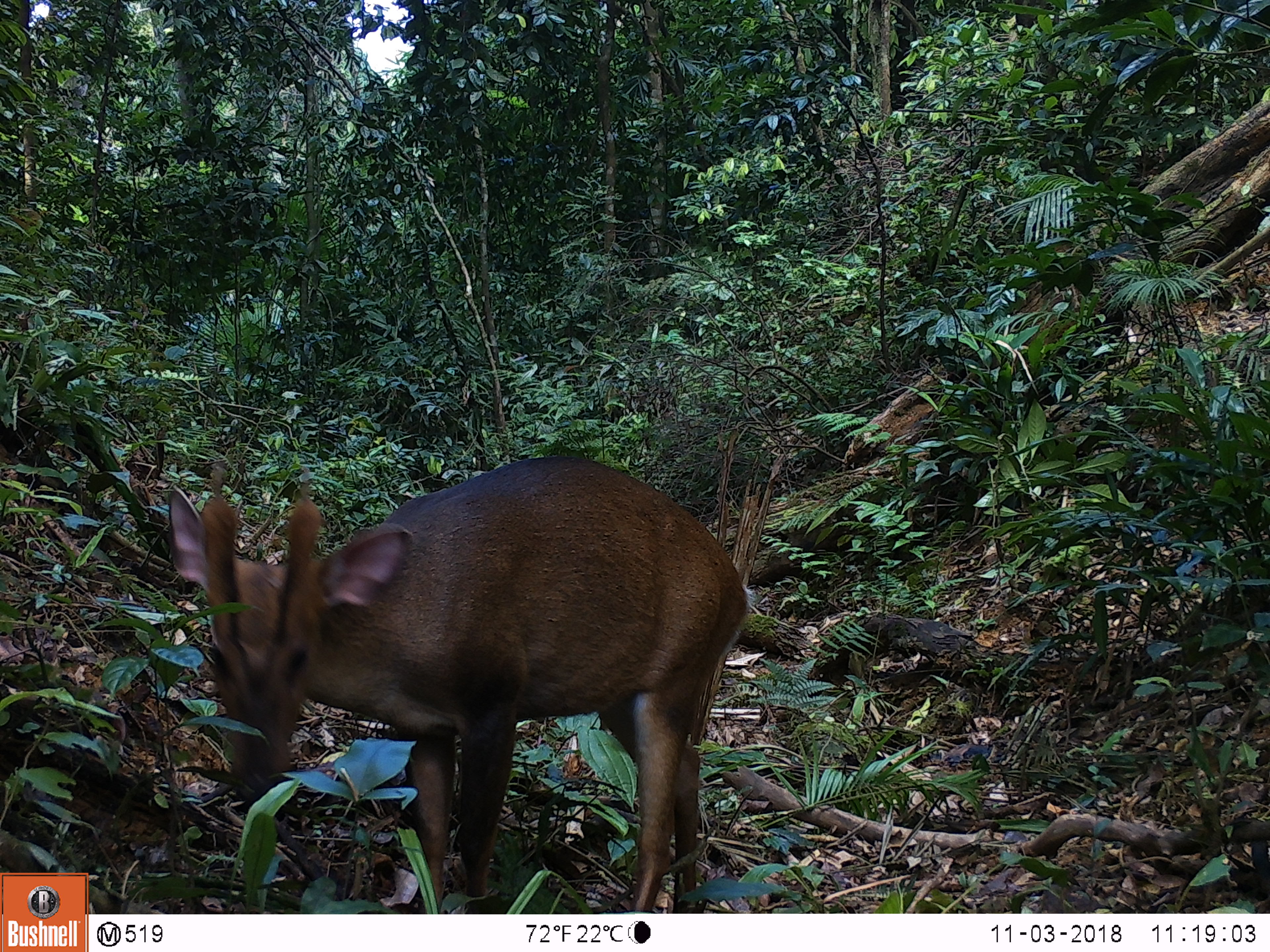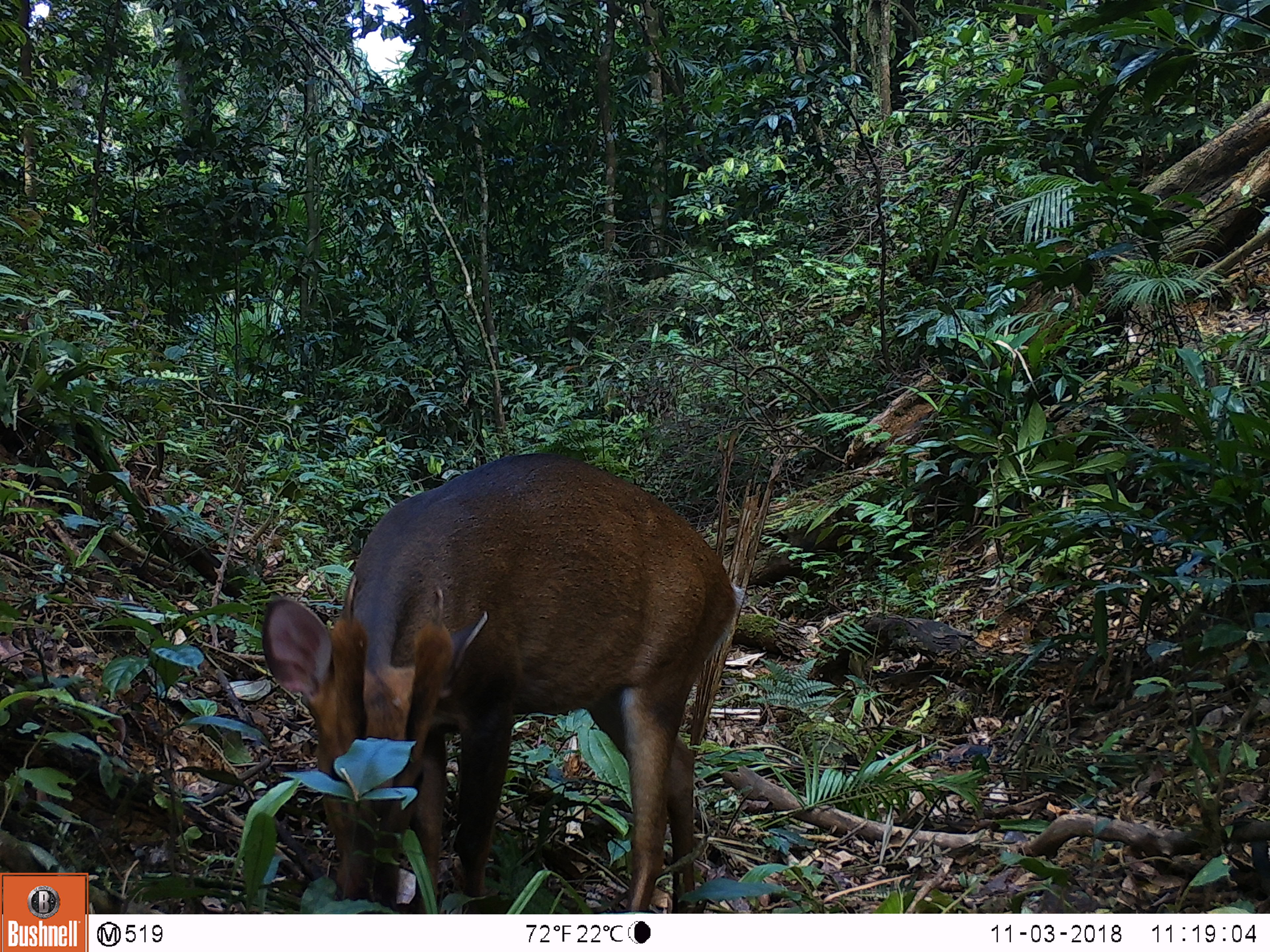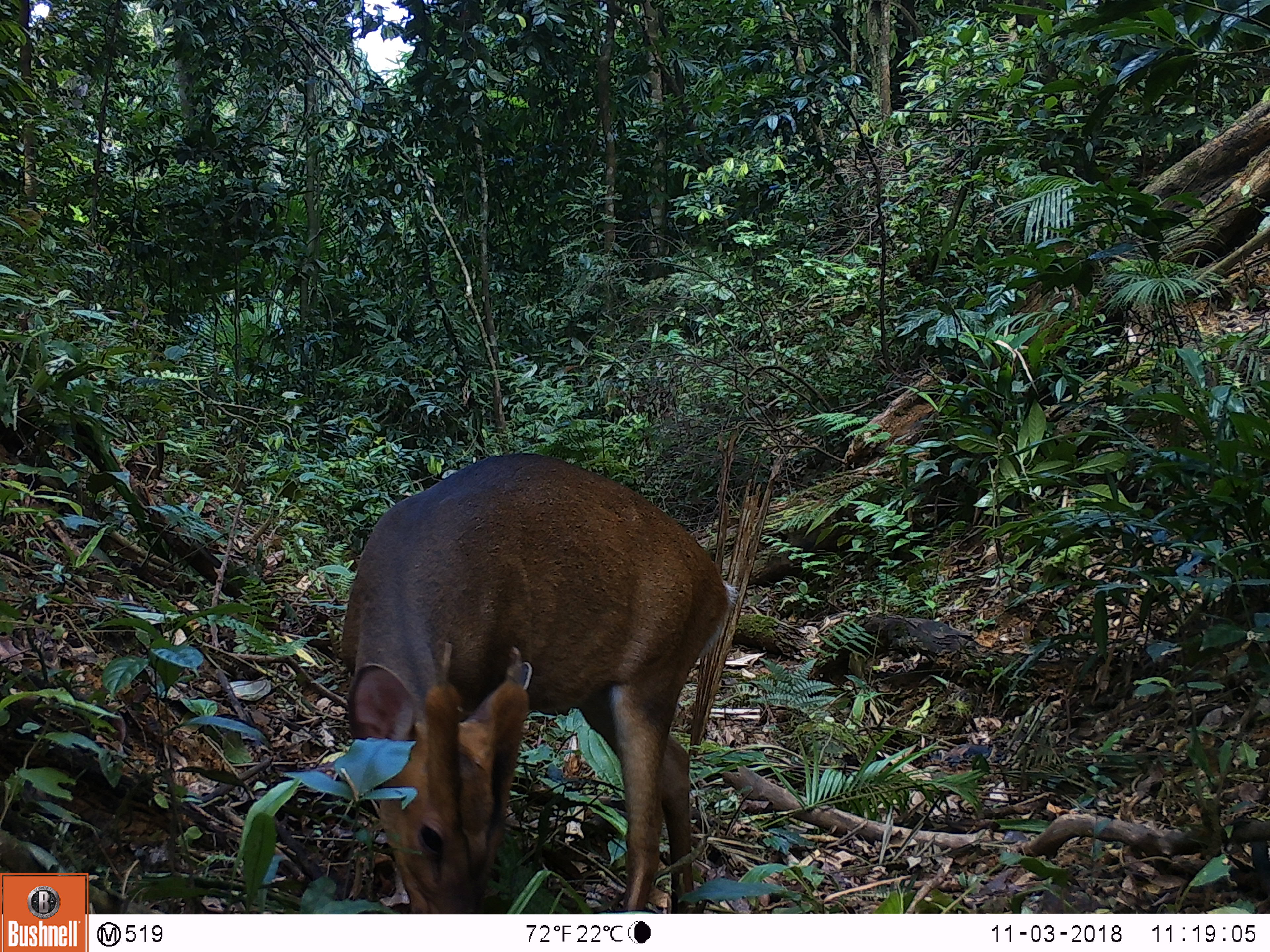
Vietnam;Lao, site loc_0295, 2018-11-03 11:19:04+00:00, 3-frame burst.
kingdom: Animalia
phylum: Chordata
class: Mammalia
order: Artiodactyla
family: Cervidae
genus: Muntiacus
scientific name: Muntiacus vuquangensis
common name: large-antlered muntjac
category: large antlered muntjac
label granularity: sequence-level